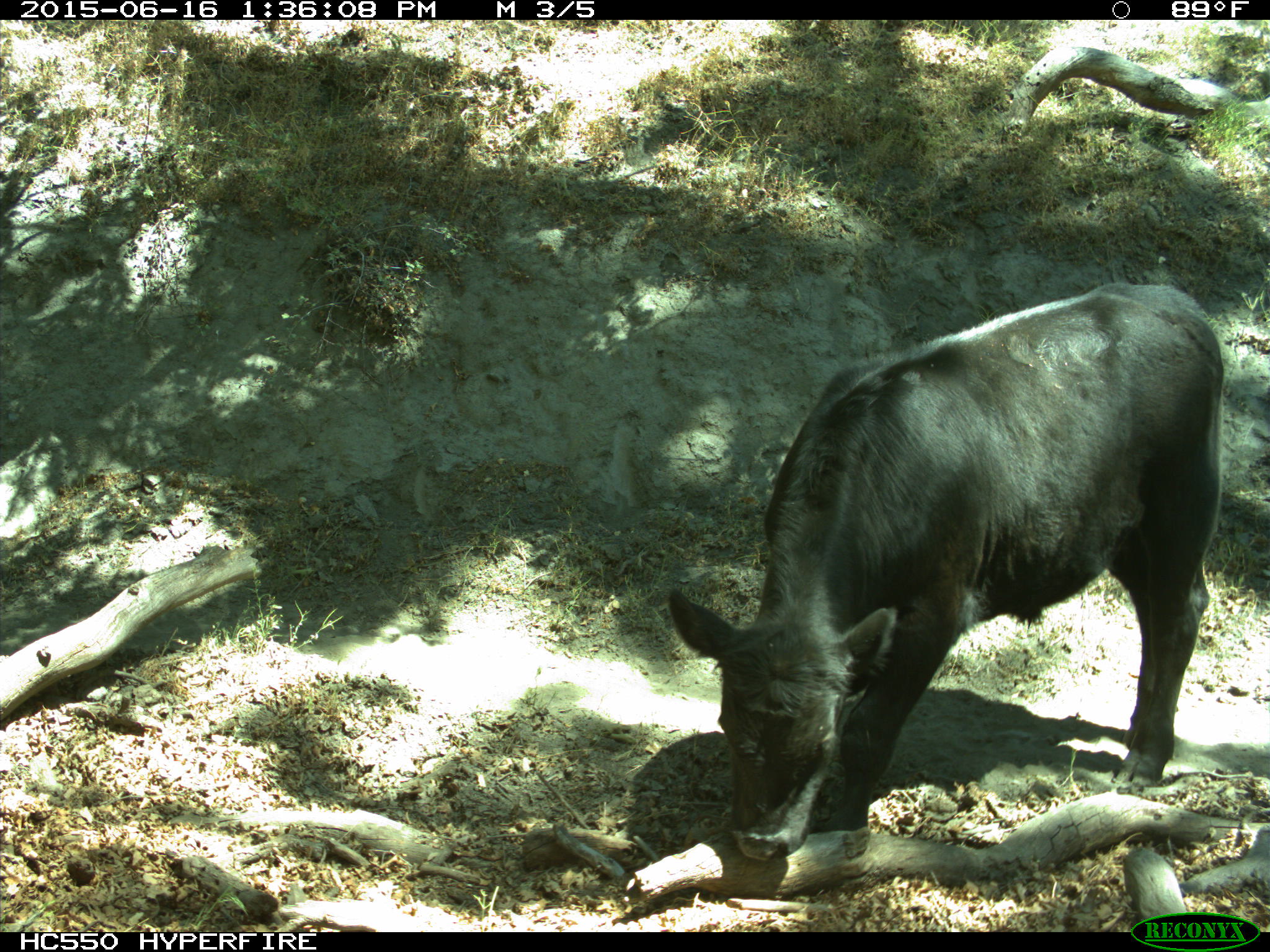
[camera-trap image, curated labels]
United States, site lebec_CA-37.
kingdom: Animalia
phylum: Chordata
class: Mammalia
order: Artiodactyla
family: Bovidae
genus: Bos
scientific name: Bos taurus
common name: domestic cow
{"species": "Bos taurus (domestic cow)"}